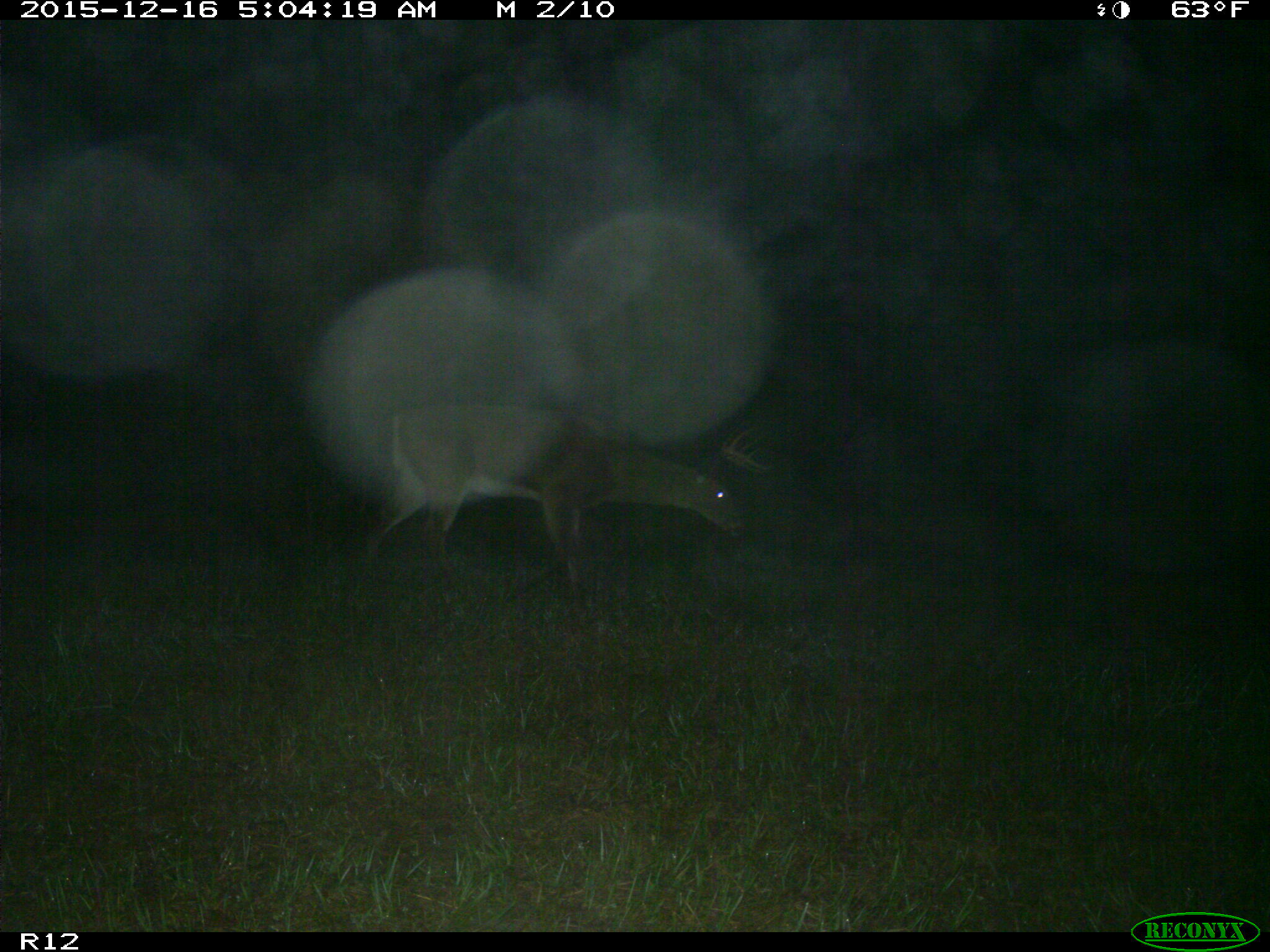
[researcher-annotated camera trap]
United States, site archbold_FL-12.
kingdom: Animalia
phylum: Chordata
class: Mammalia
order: Artiodactyla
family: Cervidae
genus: Odocoileus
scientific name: Odocoileus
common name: deer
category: unidentified deer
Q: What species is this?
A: Unidentified deer (deer) (Odocoileus).